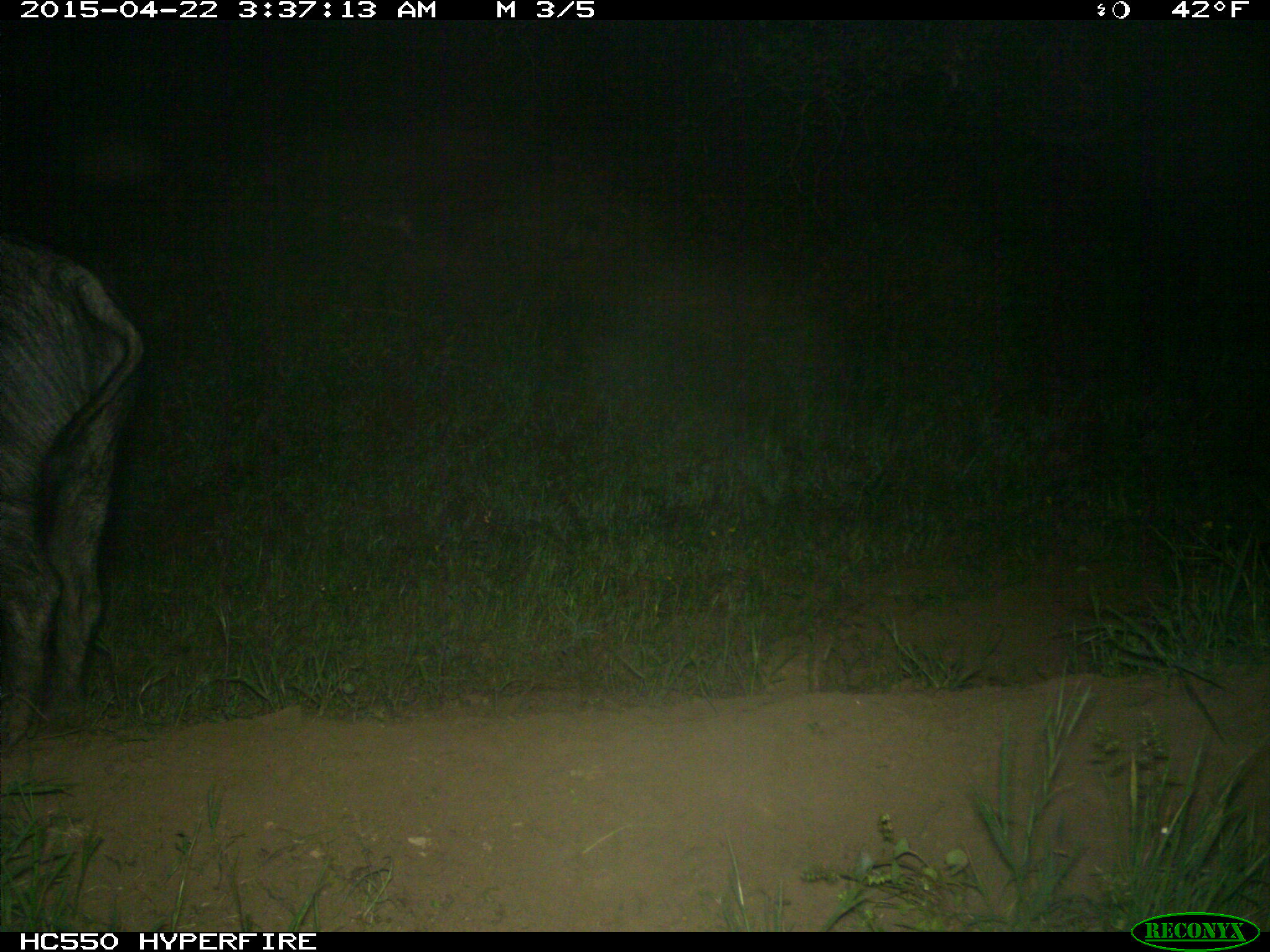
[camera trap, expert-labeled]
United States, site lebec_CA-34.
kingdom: Animalia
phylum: Chordata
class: Mammalia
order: Artiodactyla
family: Suidae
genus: Sus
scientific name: Sus scrofa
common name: wild boar